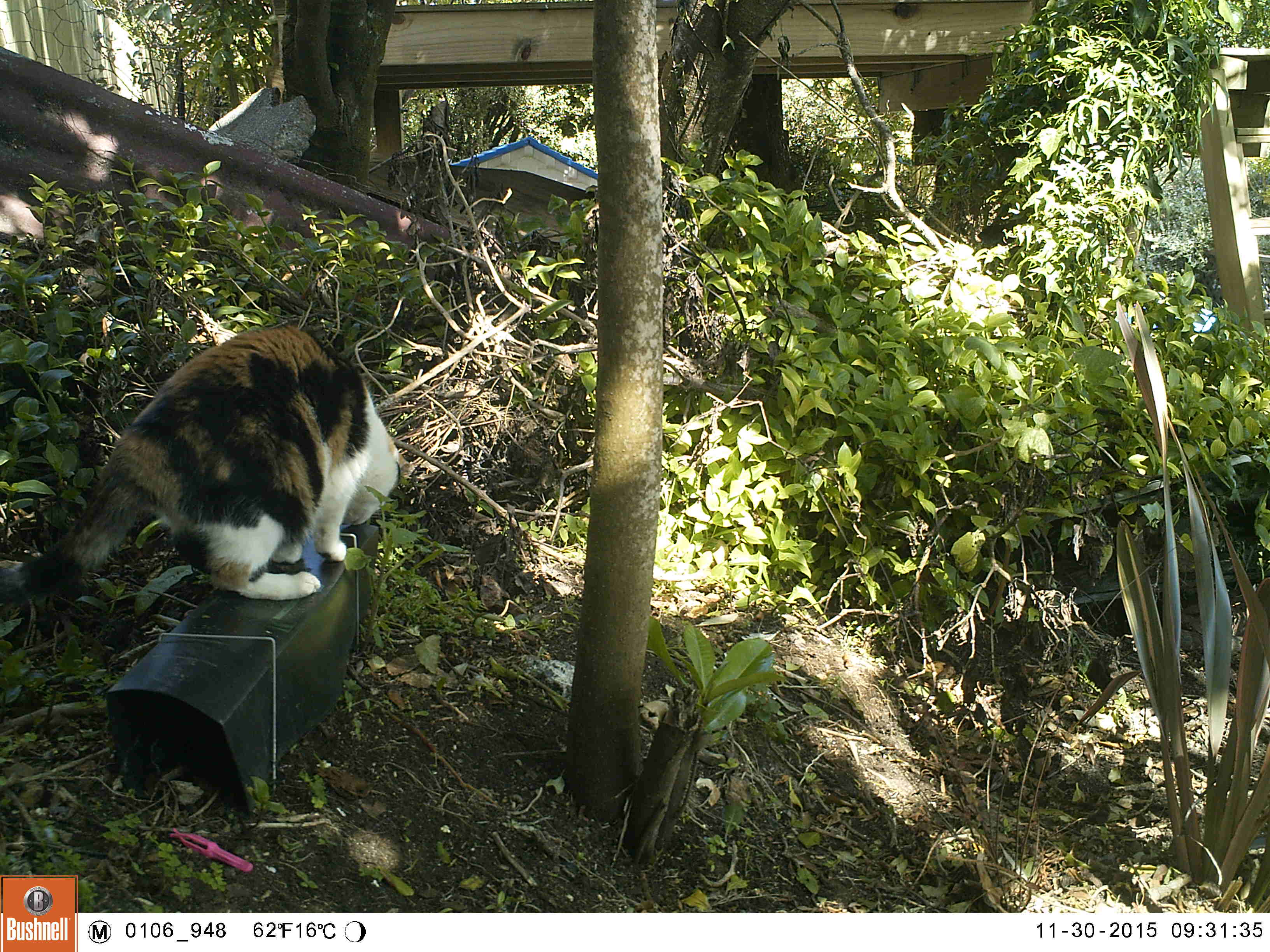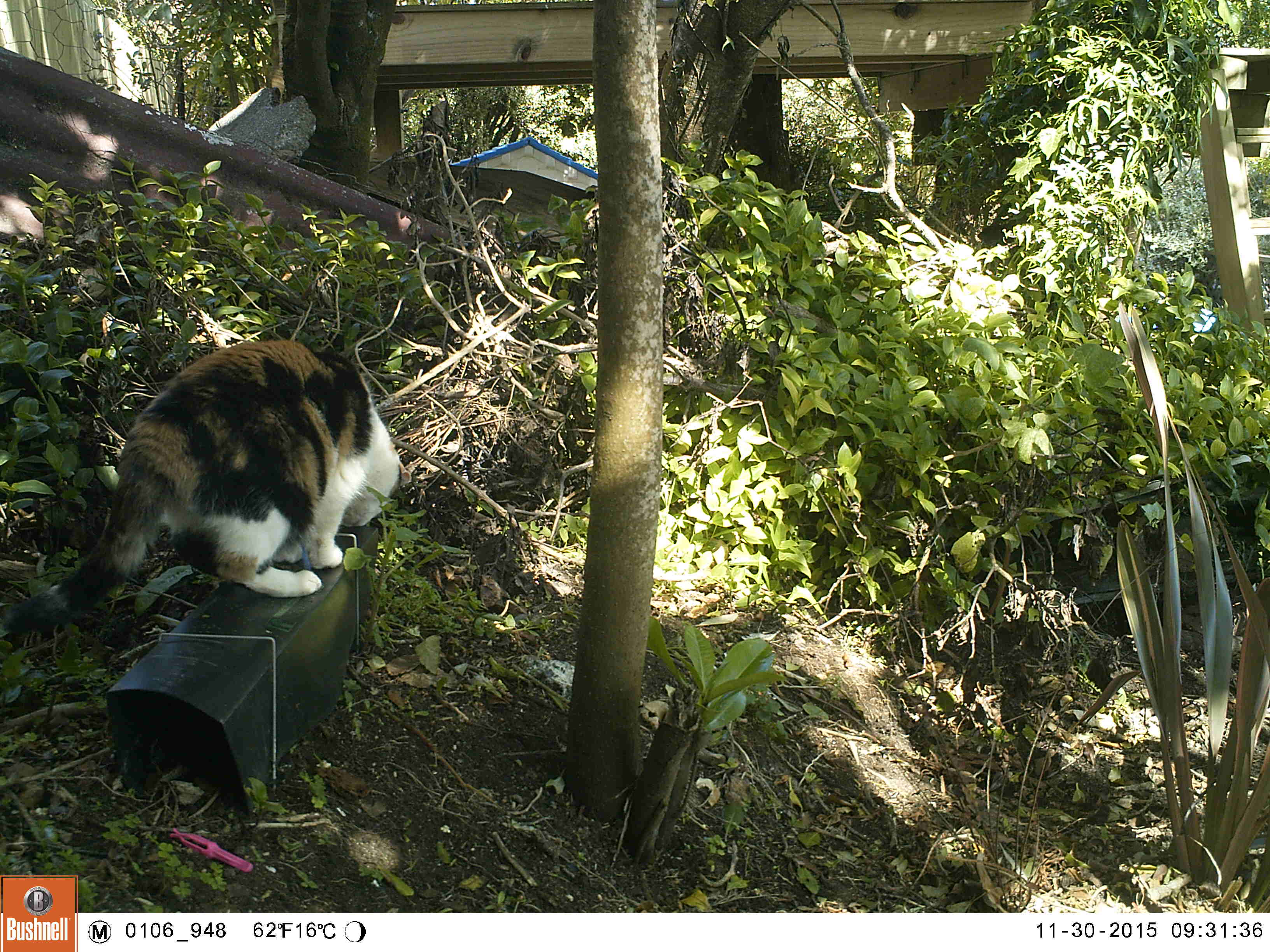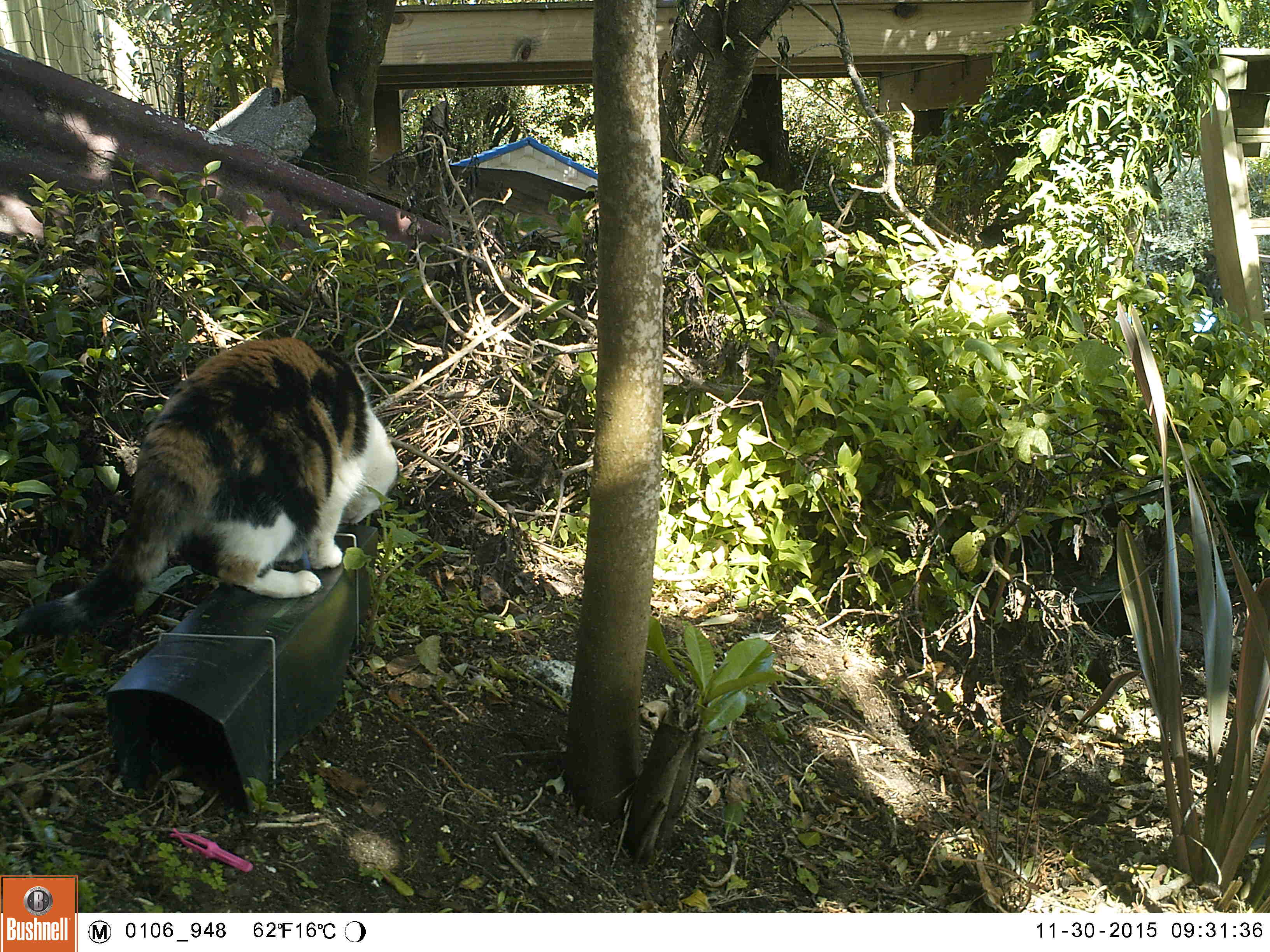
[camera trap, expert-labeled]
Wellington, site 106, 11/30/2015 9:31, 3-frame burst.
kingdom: Animalia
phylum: Chordata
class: Mammalia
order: Carnivora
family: Felidae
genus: Felis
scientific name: Felis catus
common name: cat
Cat (Felis catus).